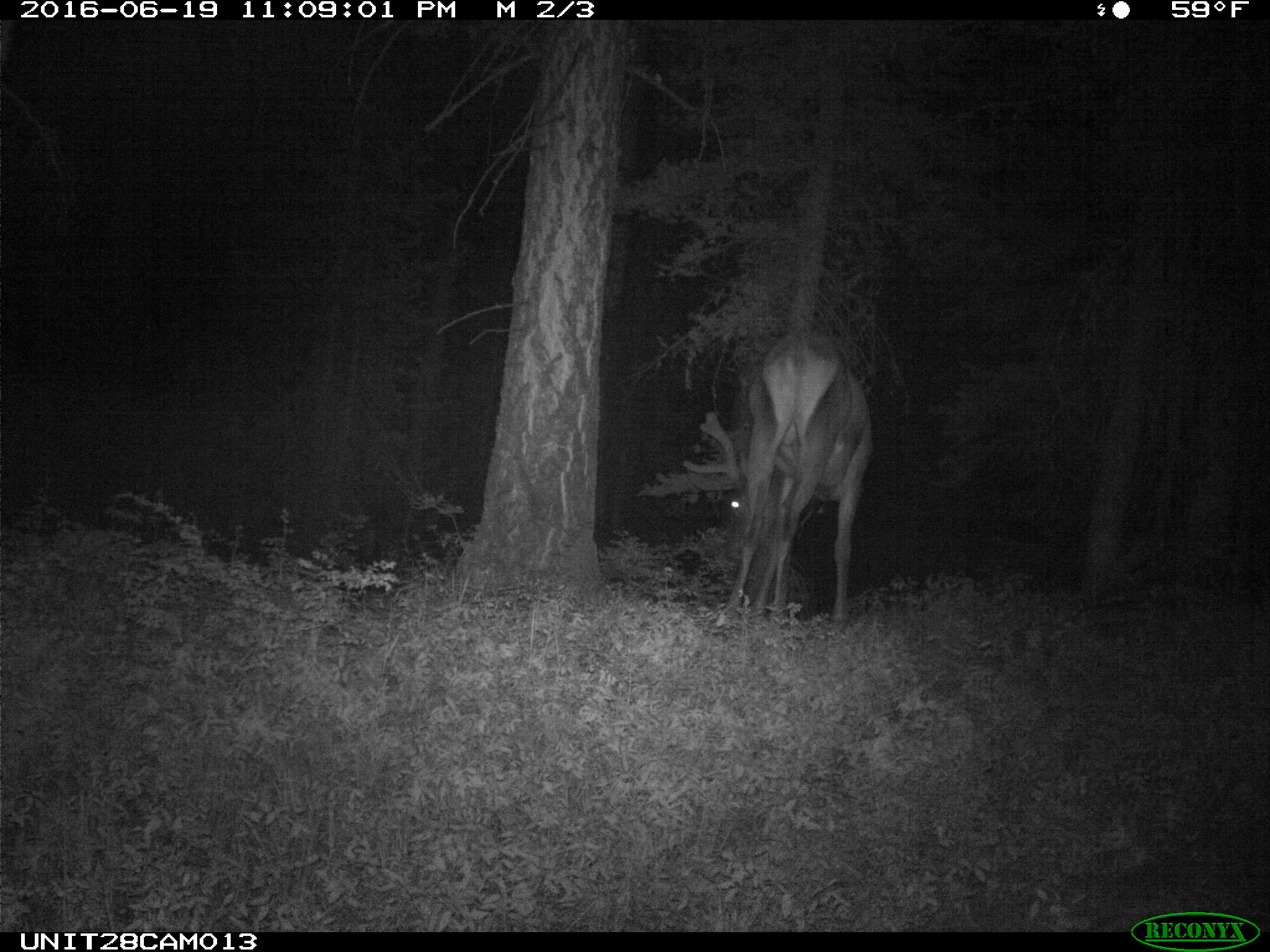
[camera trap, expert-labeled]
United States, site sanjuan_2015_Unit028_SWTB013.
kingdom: Animalia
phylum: Chordata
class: Mammalia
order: Artiodactyla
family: Cervidae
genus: Cervus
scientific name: Cervus elaphus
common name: red deer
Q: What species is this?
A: Cervus elaphus (red deer).